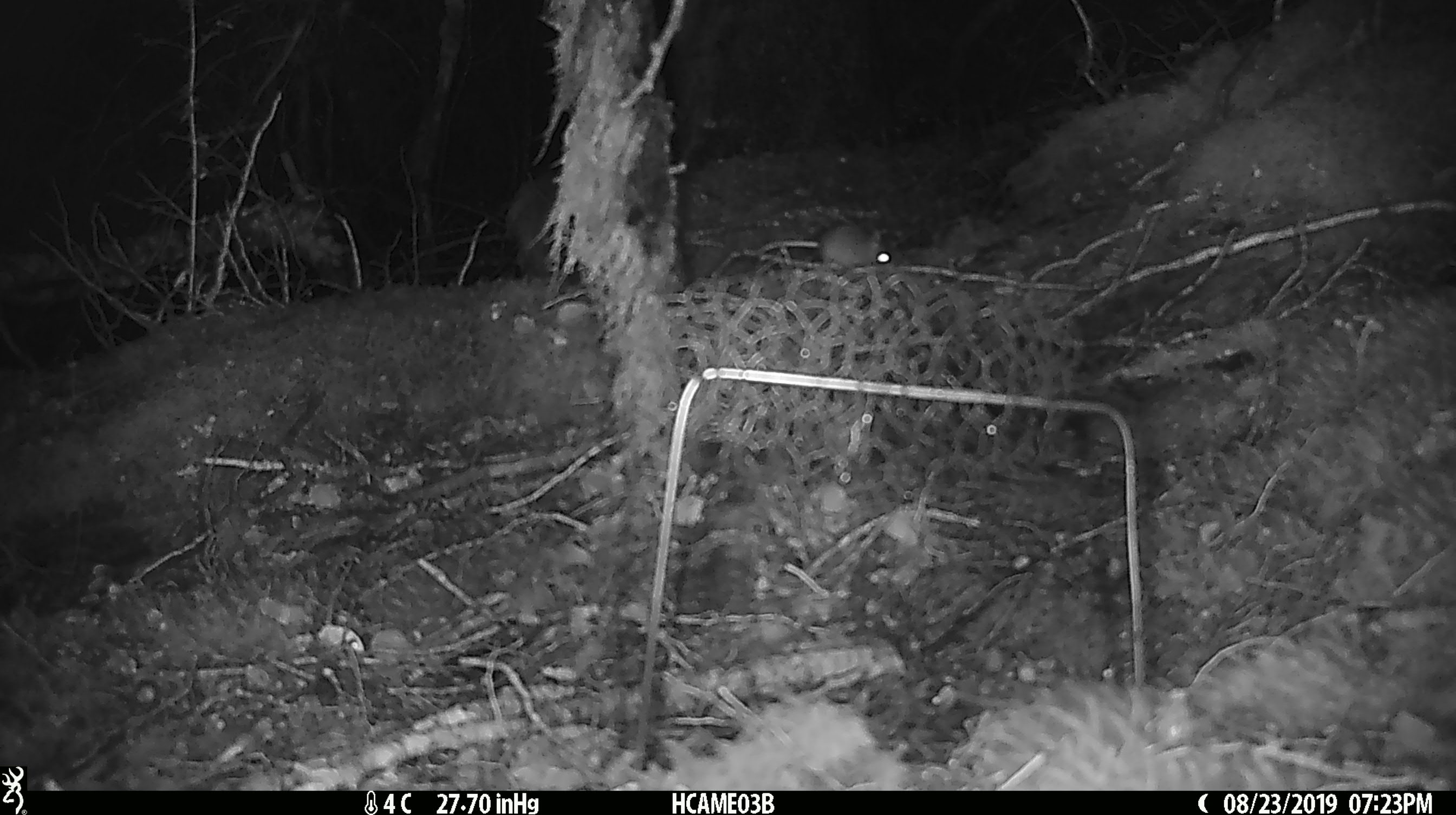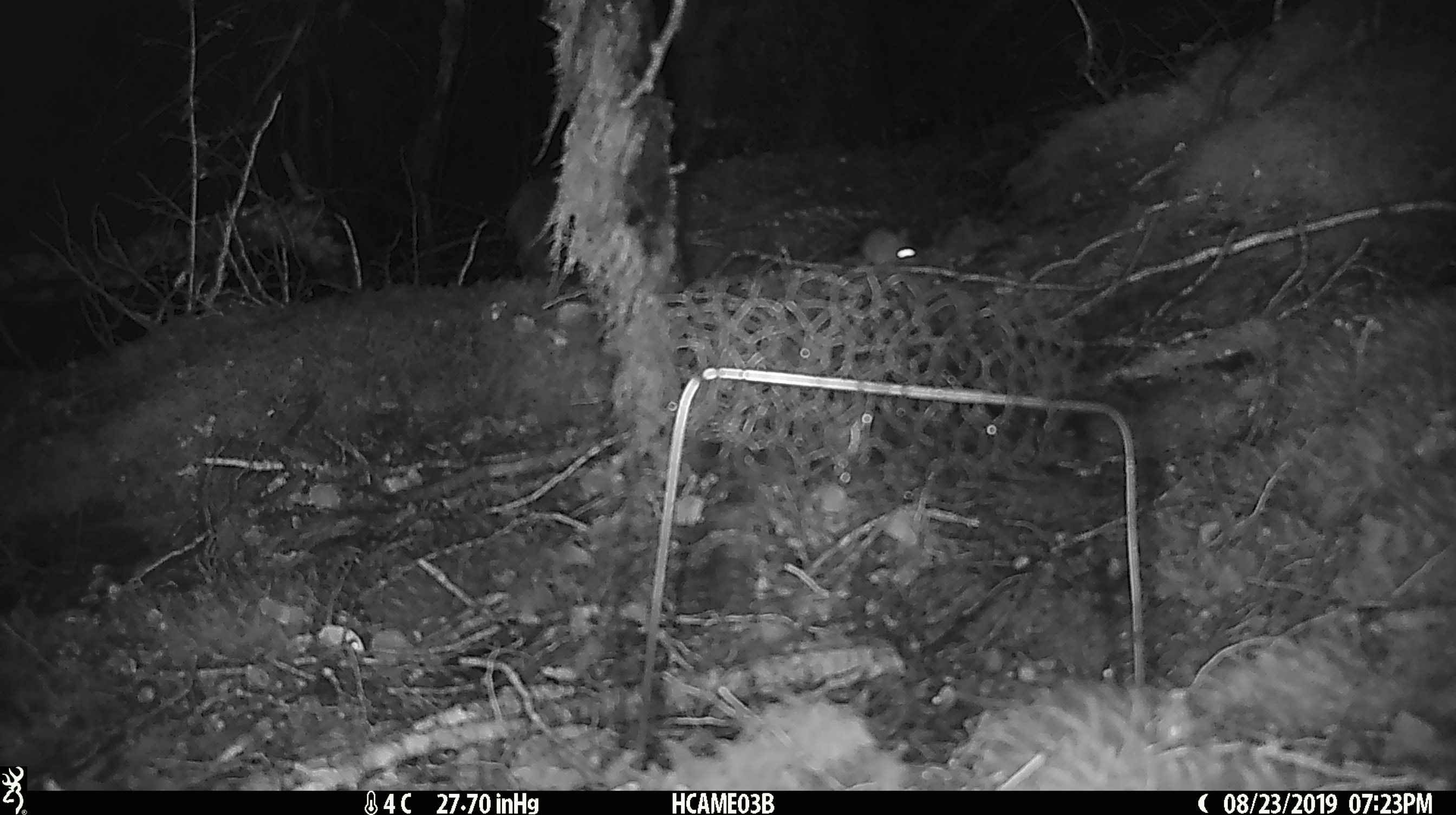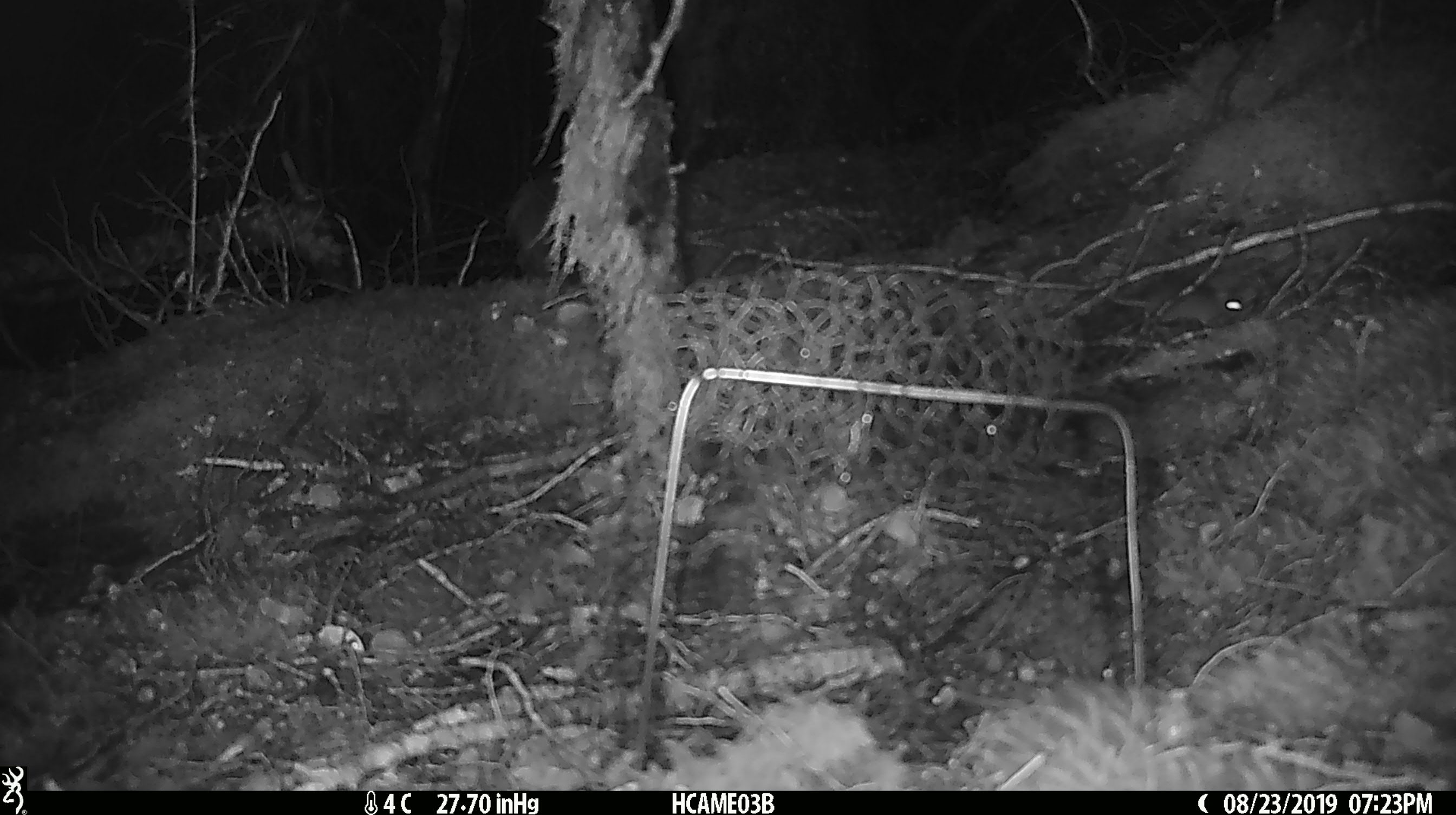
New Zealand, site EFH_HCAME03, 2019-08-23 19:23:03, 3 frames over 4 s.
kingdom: Animalia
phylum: Chordata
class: Mammalia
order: Rodentia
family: Muridae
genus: Mus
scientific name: Mus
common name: mouse